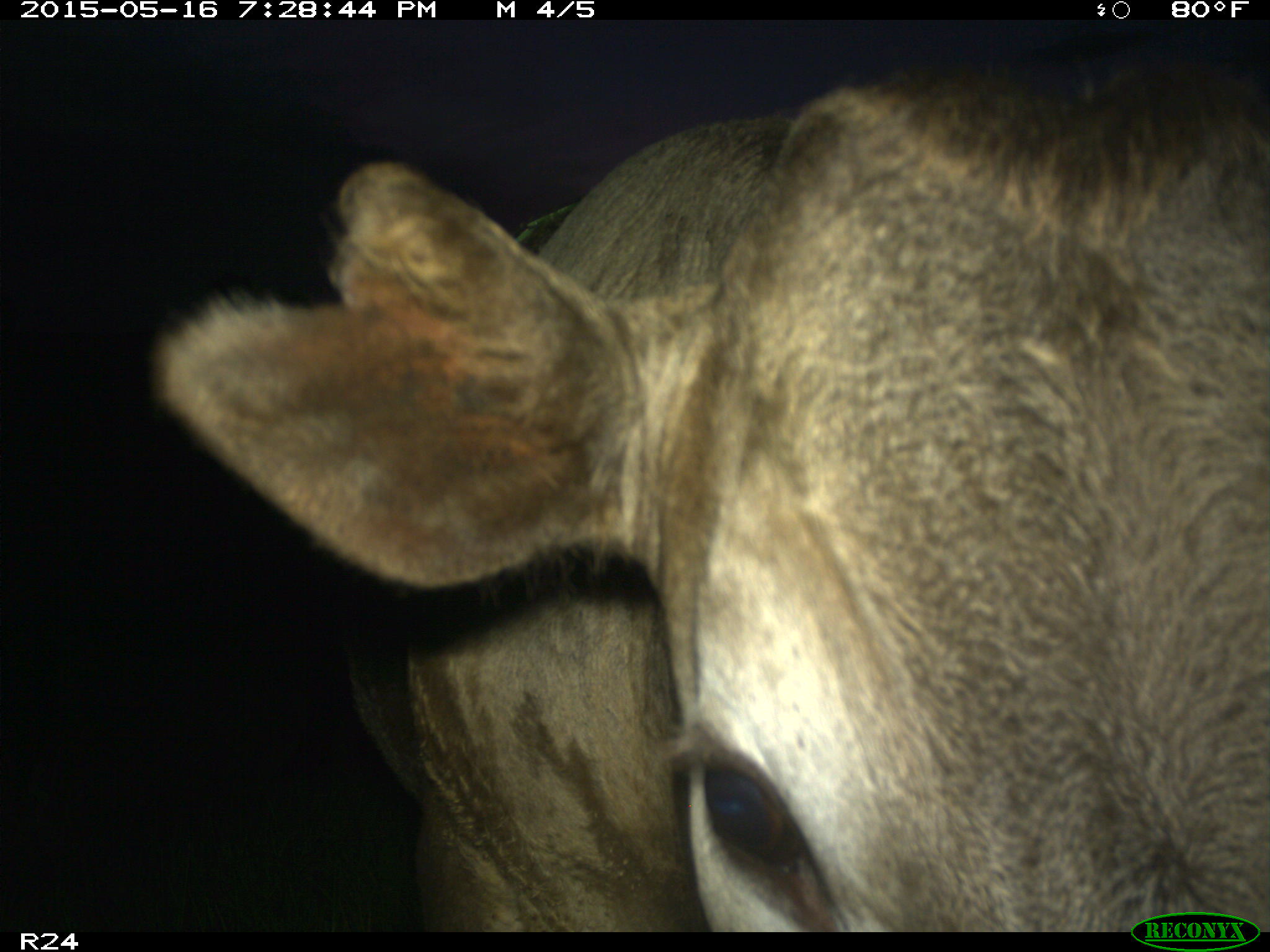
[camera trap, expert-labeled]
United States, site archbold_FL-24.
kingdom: Animalia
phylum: Chordata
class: Mammalia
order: Artiodactyla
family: Bovidae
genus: Bos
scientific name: Bos taurus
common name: domestic cow